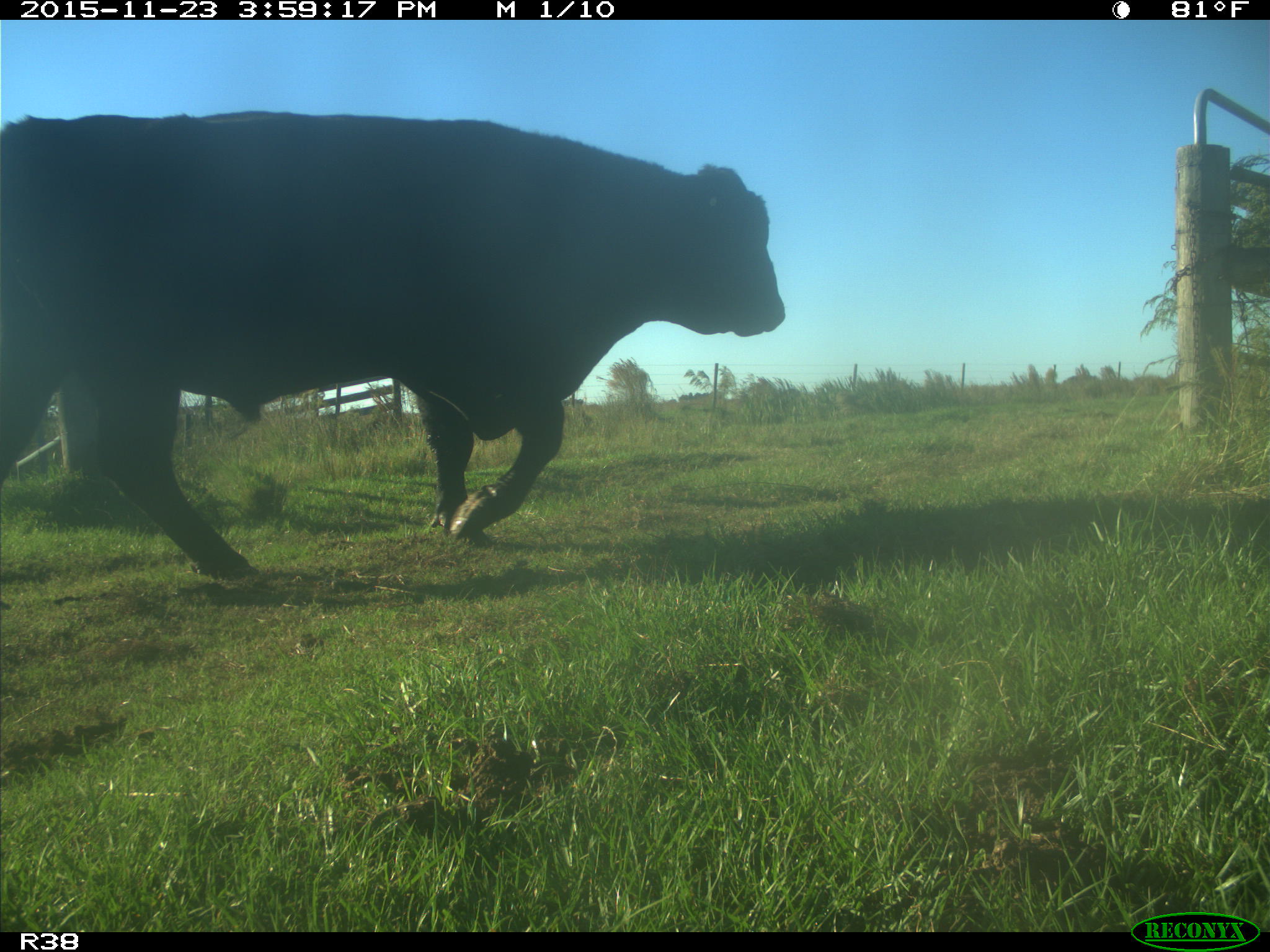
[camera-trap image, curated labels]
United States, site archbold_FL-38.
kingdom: Animalia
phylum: Chordata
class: Mammalia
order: Artiodactyla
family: Bovidae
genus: Bos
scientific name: Bos taurus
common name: domestic cow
Bos taurus (domestic cow).